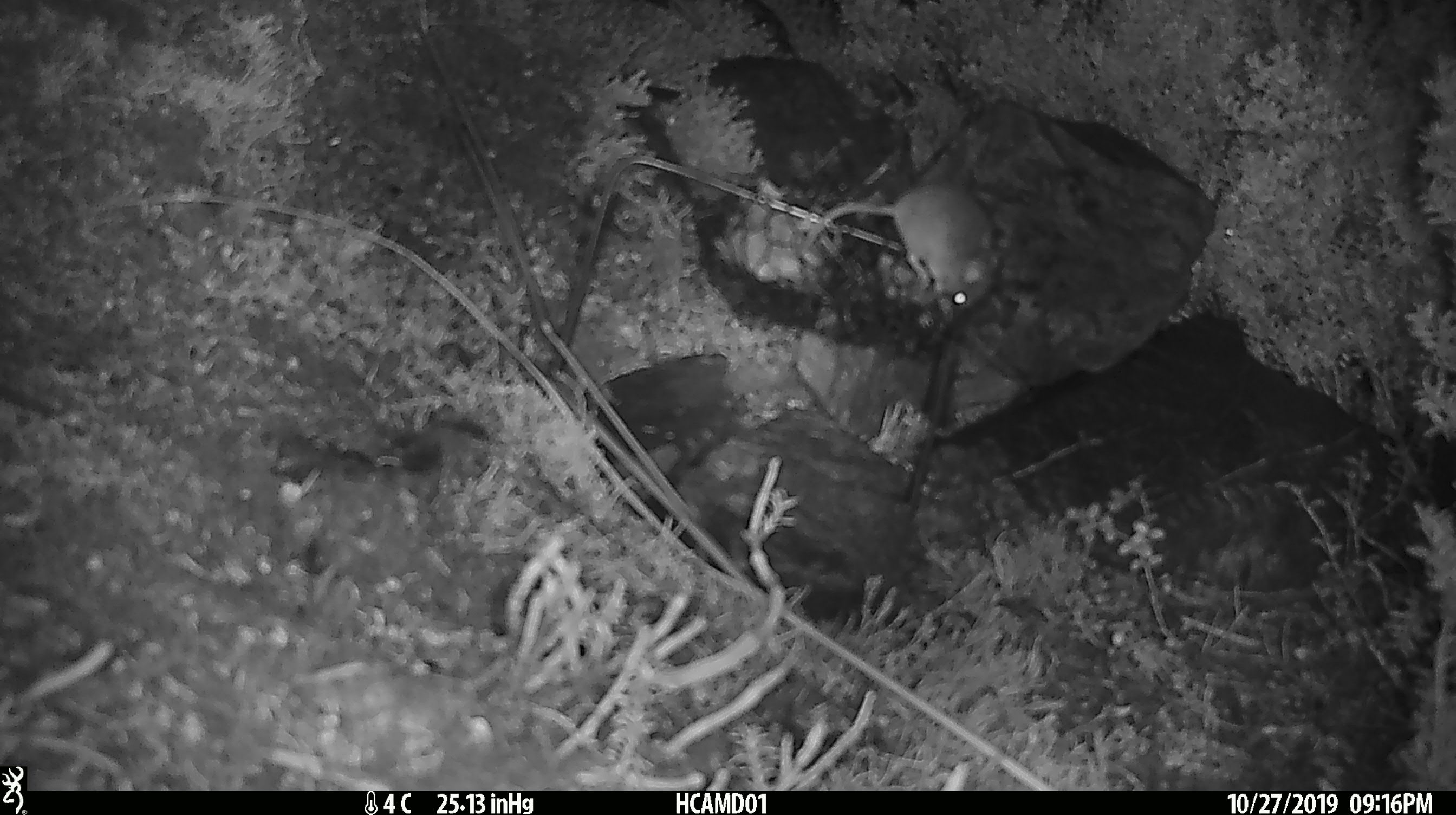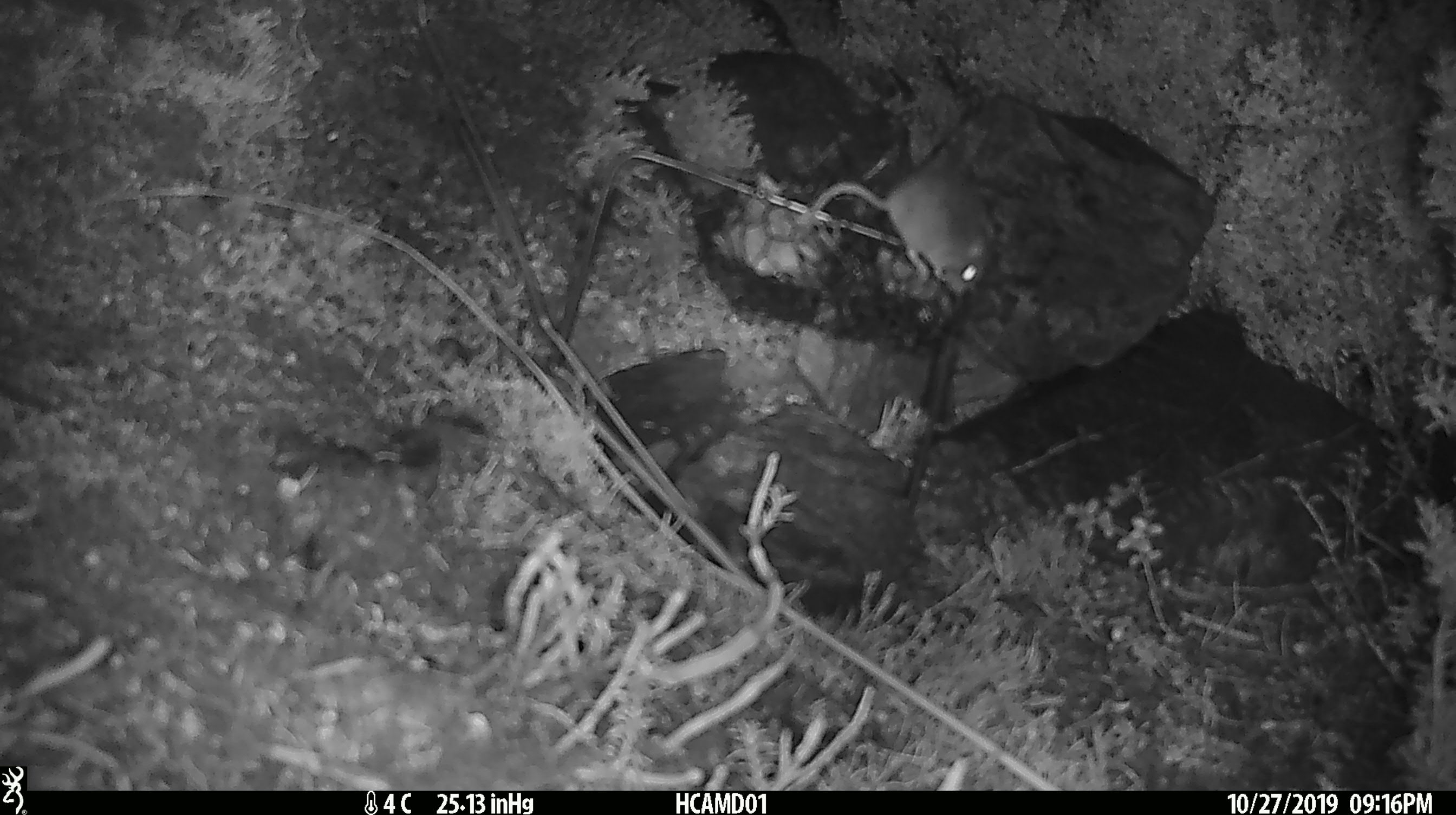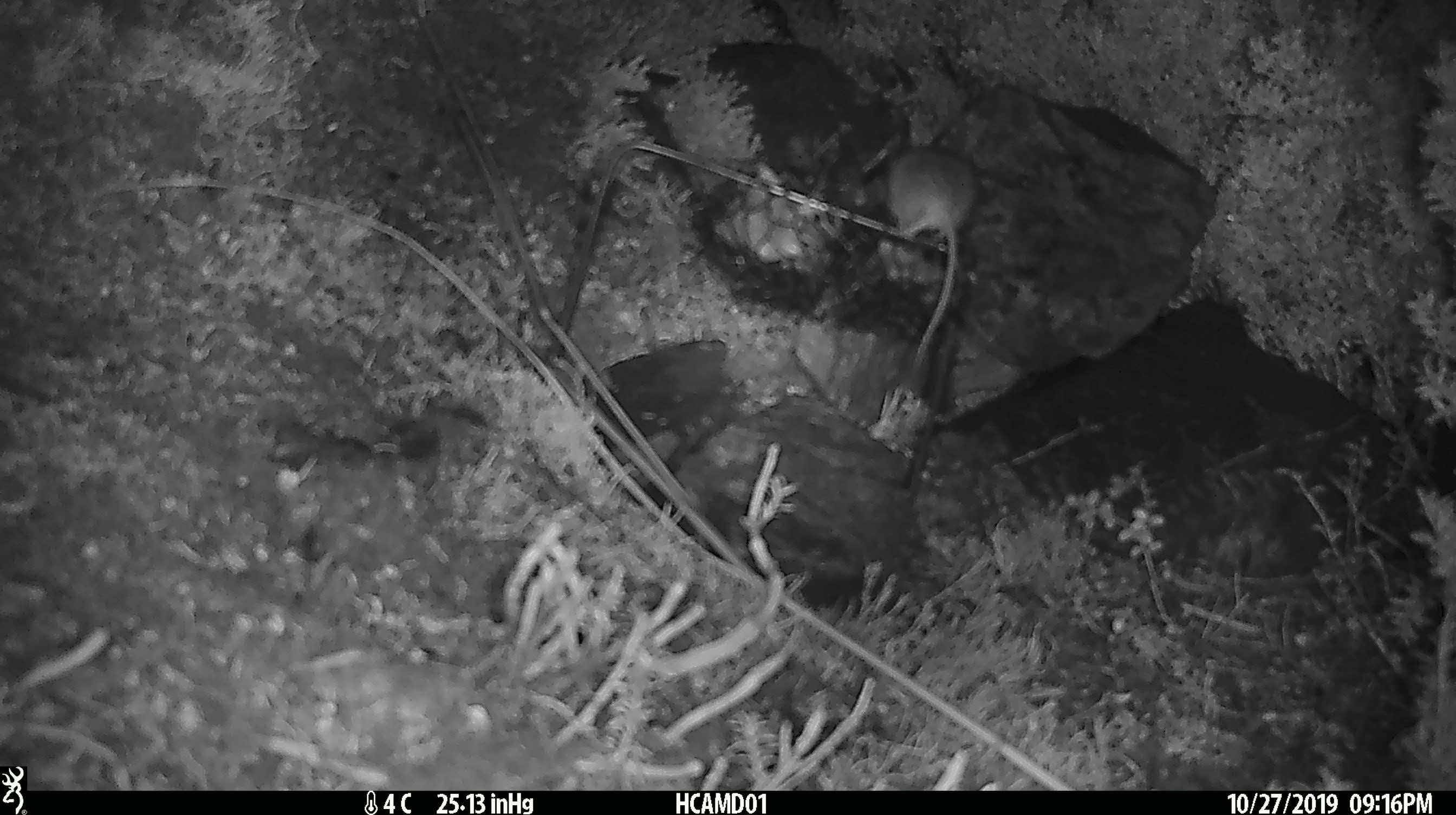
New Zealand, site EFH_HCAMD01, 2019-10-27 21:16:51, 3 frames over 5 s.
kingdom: Animalia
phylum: Chordata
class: Mammalia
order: Rodentia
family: Muridae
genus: Mus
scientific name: Mus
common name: mouse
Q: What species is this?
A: Mouse (Mus).